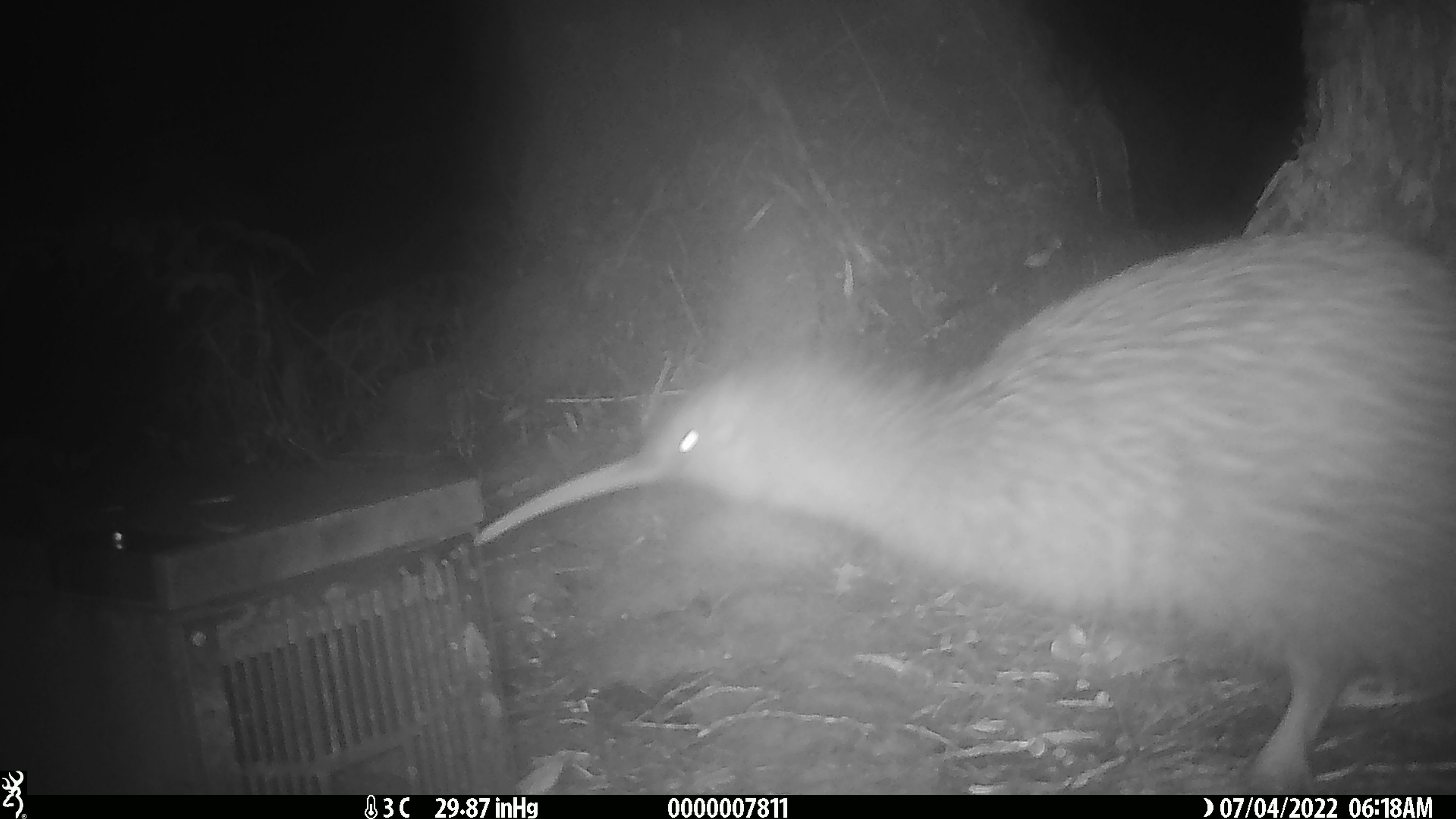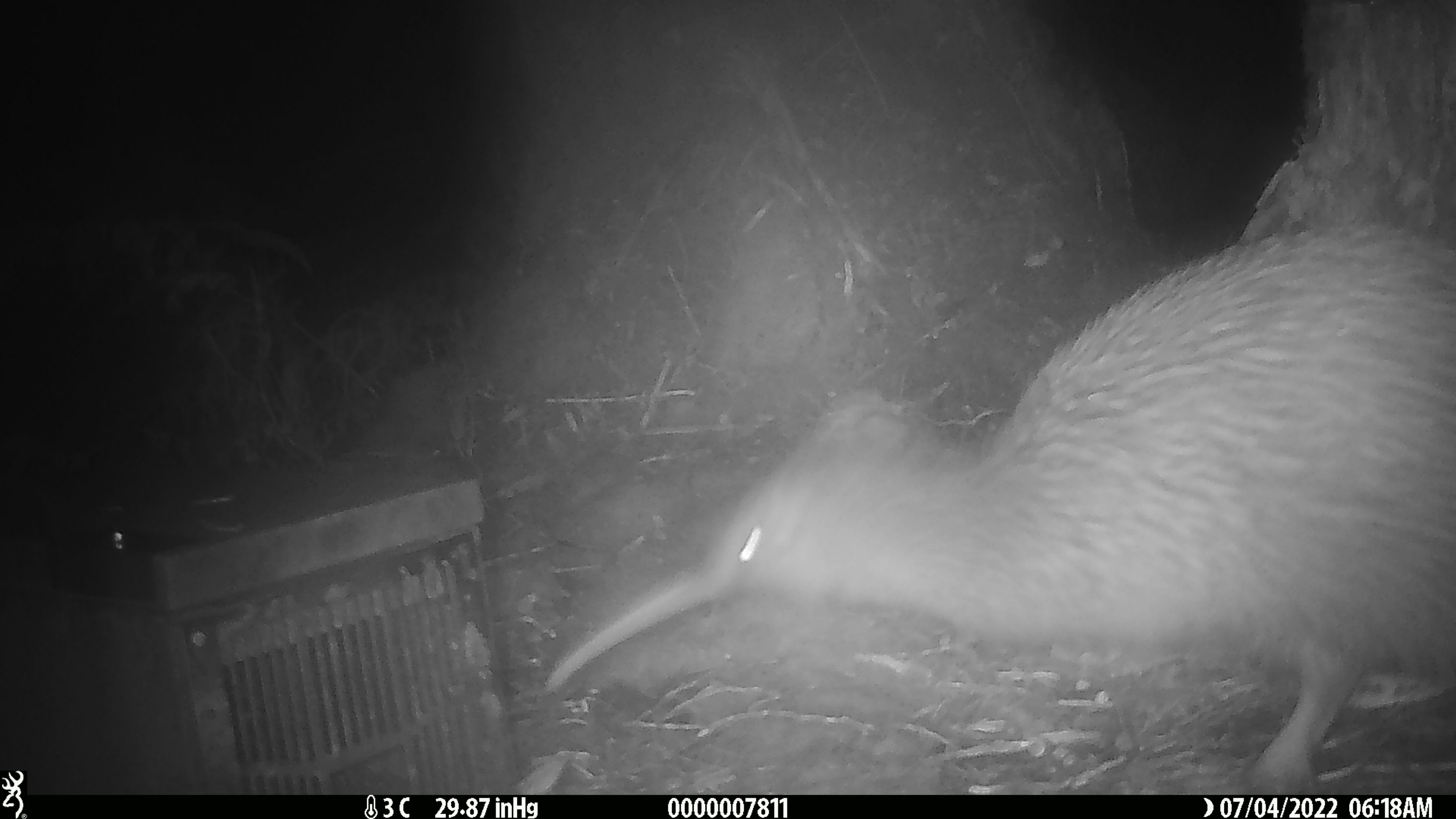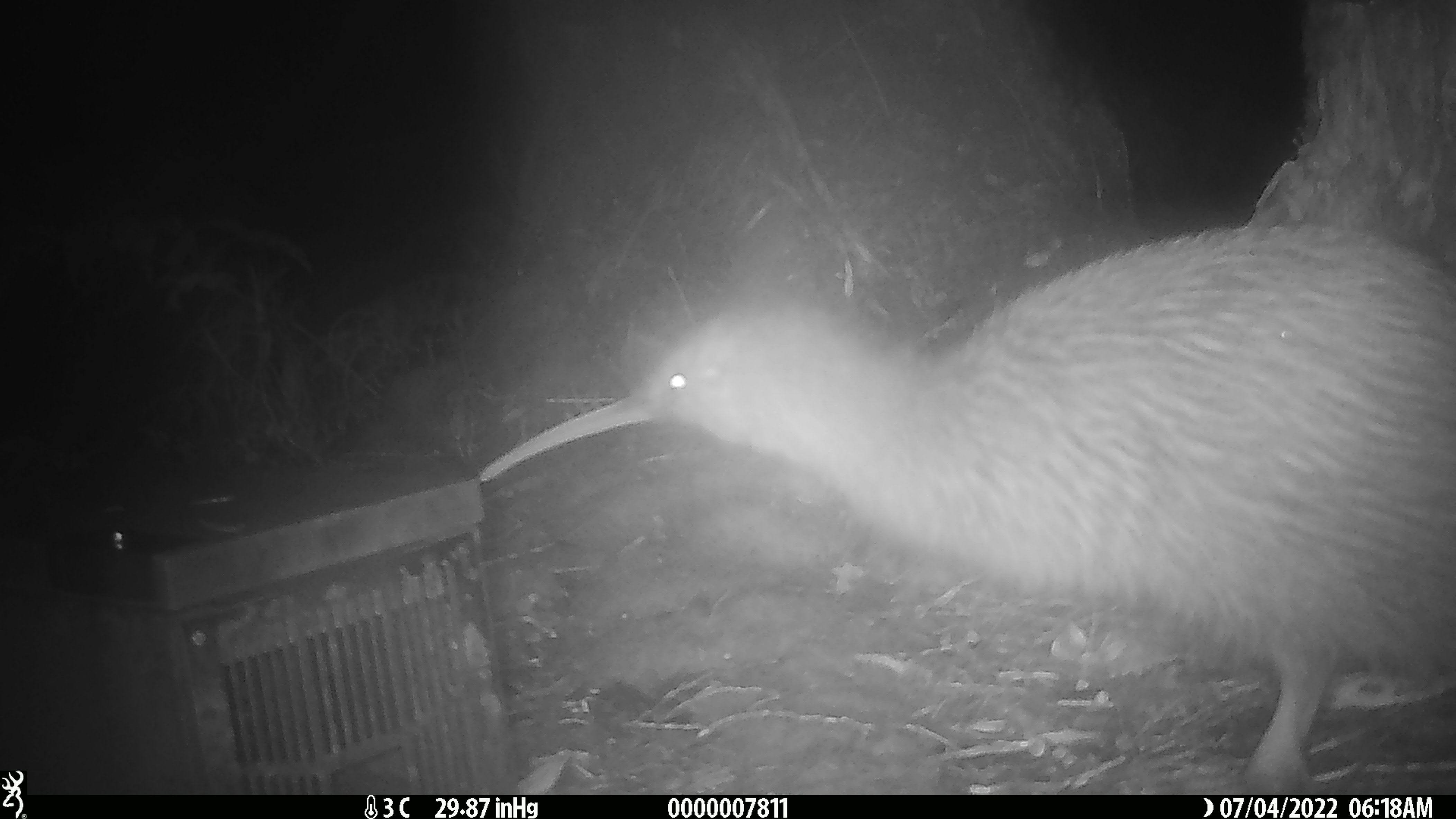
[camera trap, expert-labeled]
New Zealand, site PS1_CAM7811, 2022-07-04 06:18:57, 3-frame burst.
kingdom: Animalia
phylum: Chordata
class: Aves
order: Apterygiformes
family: Apterygidae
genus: Apteryx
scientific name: Apteryx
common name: kiwi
Kiwi (Apteryx).